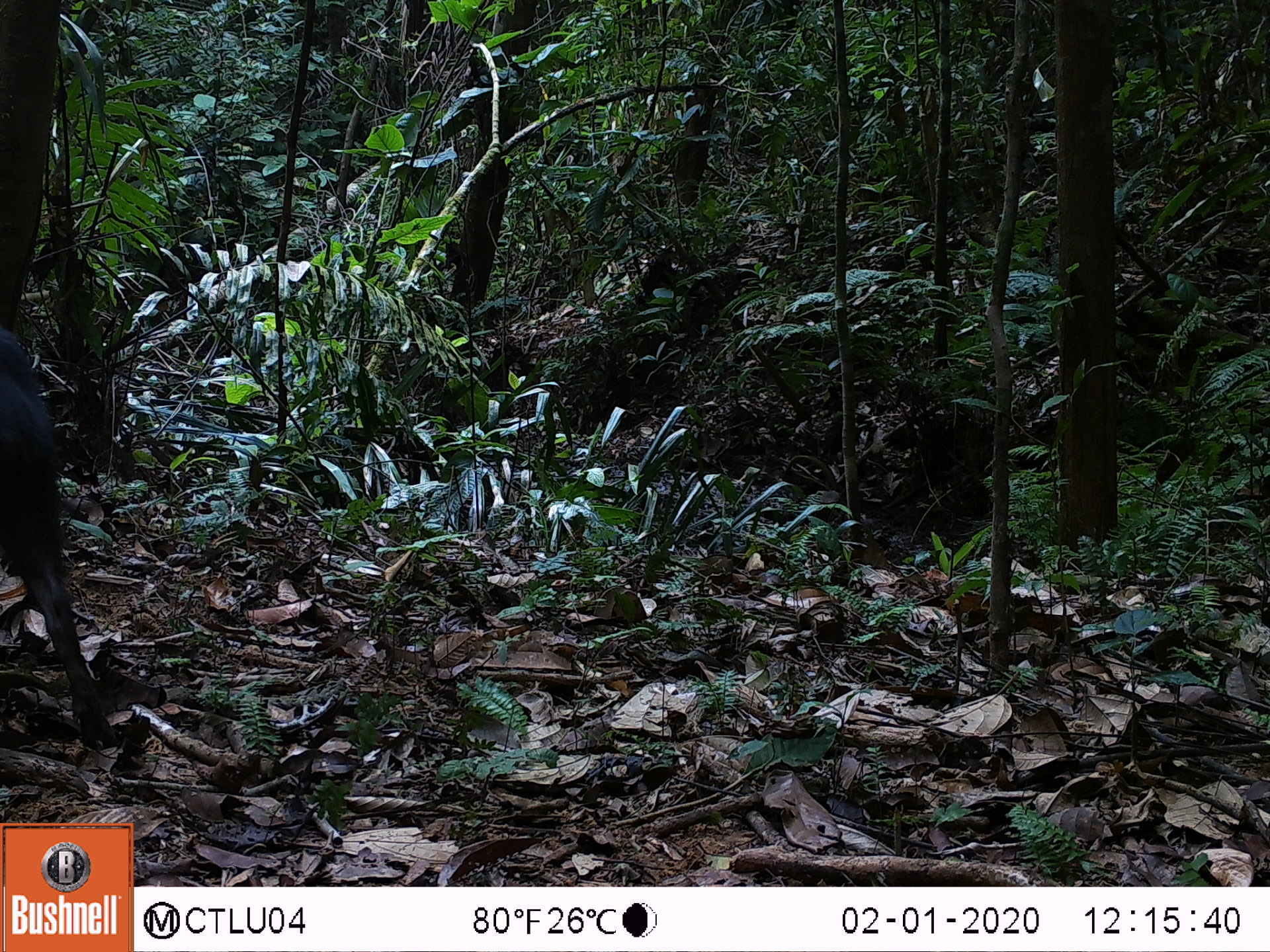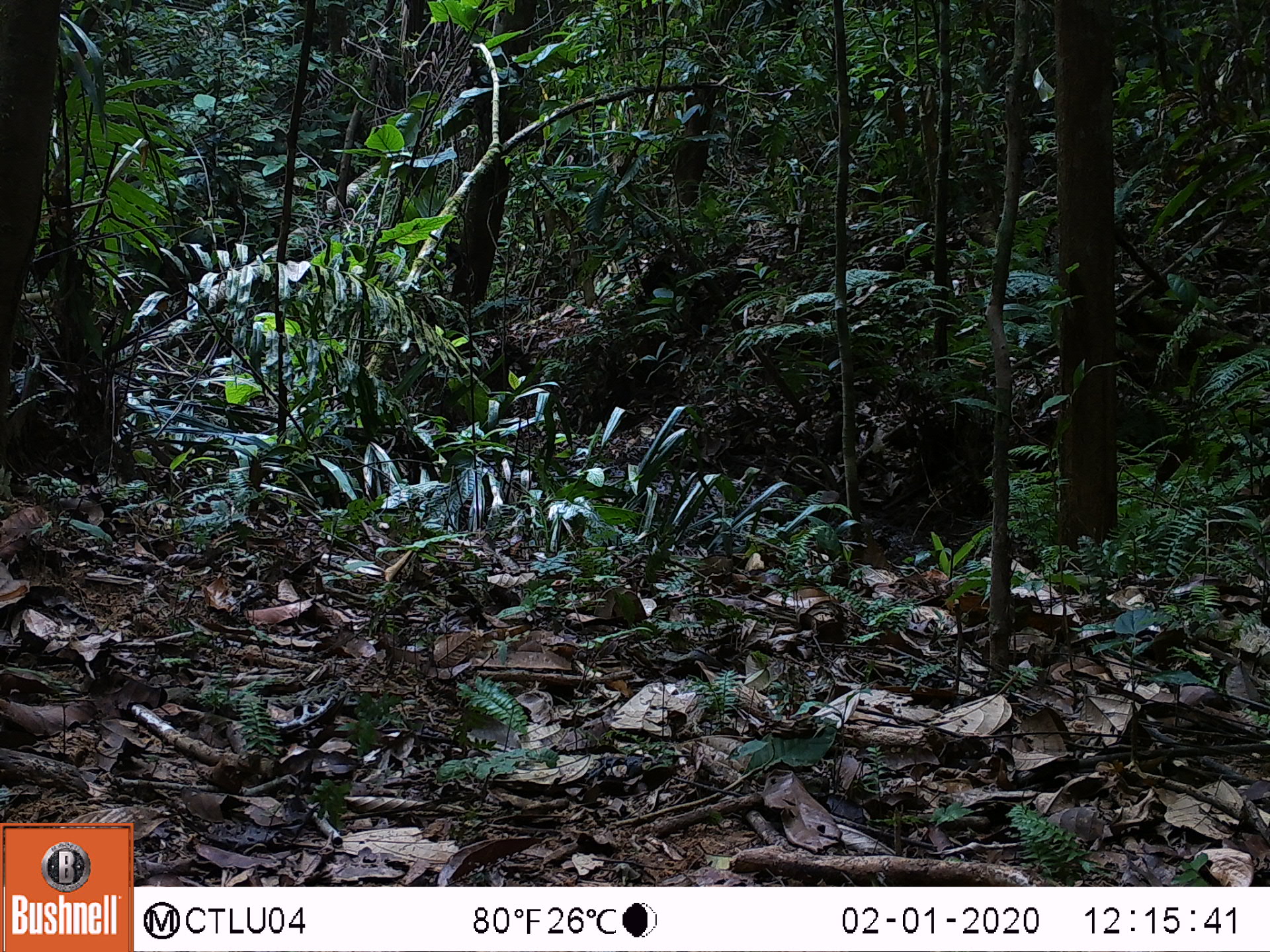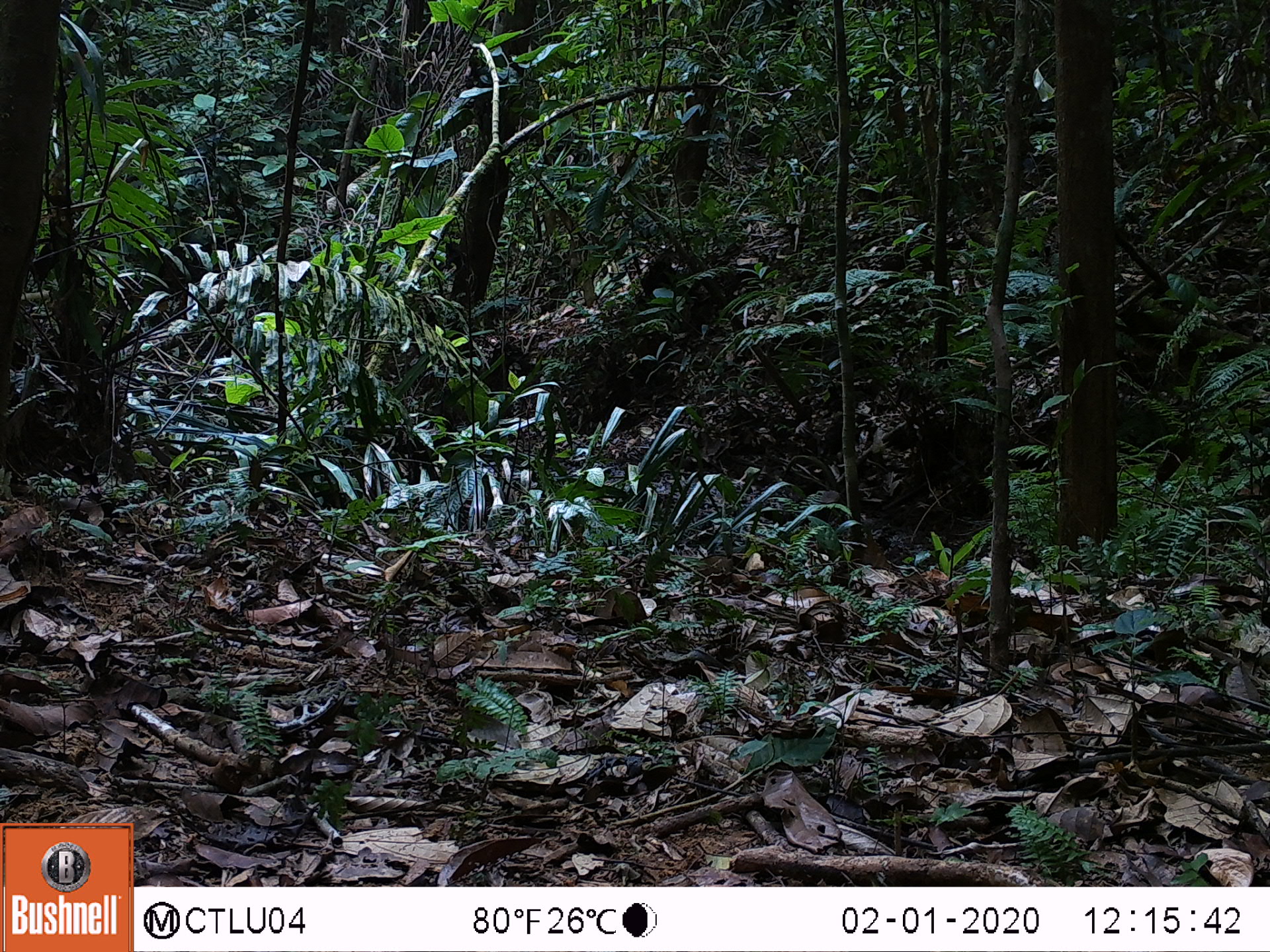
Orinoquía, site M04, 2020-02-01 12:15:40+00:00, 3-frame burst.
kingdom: Animalia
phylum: Chordata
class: Mammalia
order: Artiodactyla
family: Tayassuidae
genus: Pecari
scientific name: Pecari tajacu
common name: collared peccary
Collared peccary (Pecari tajacu).